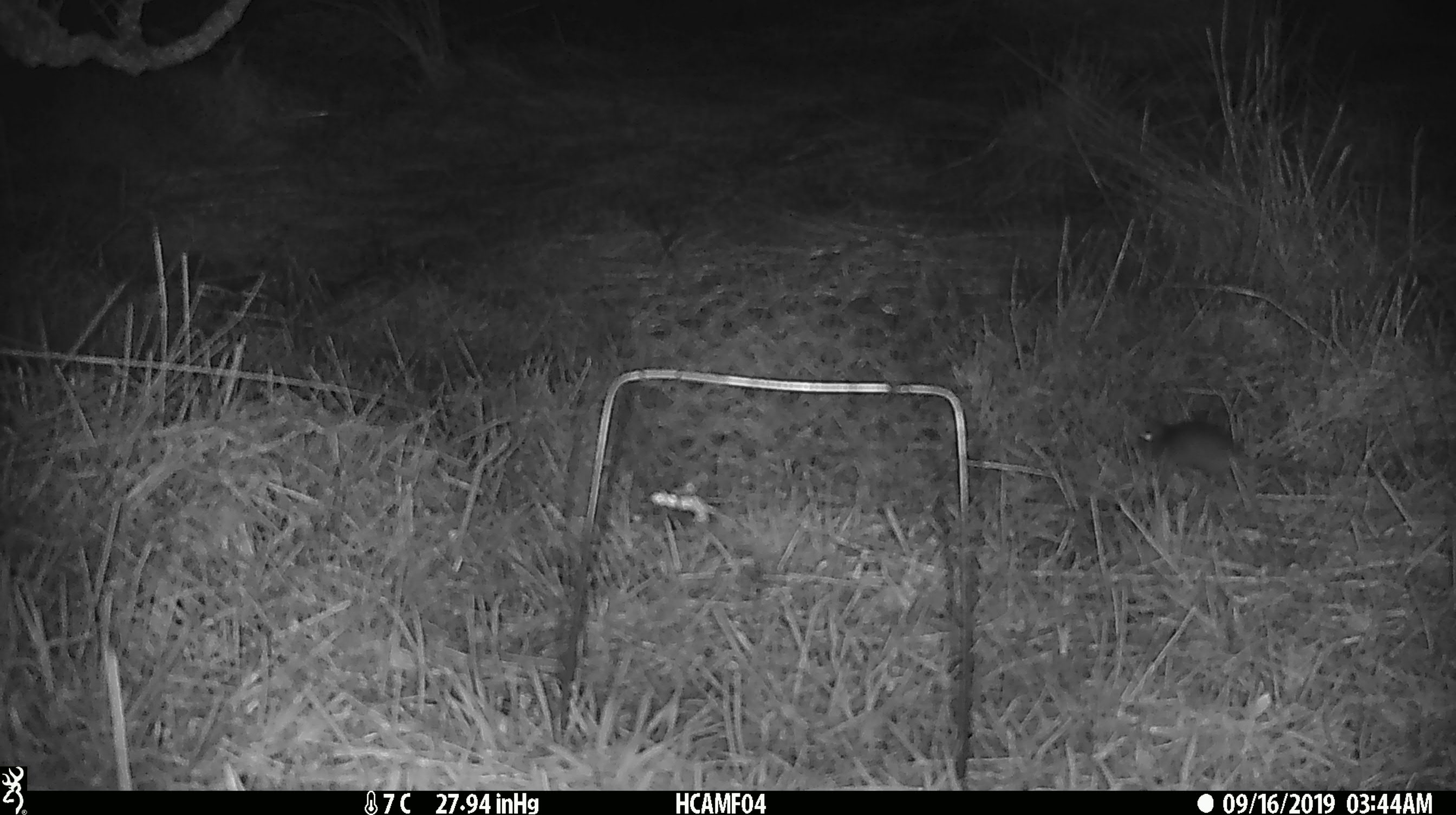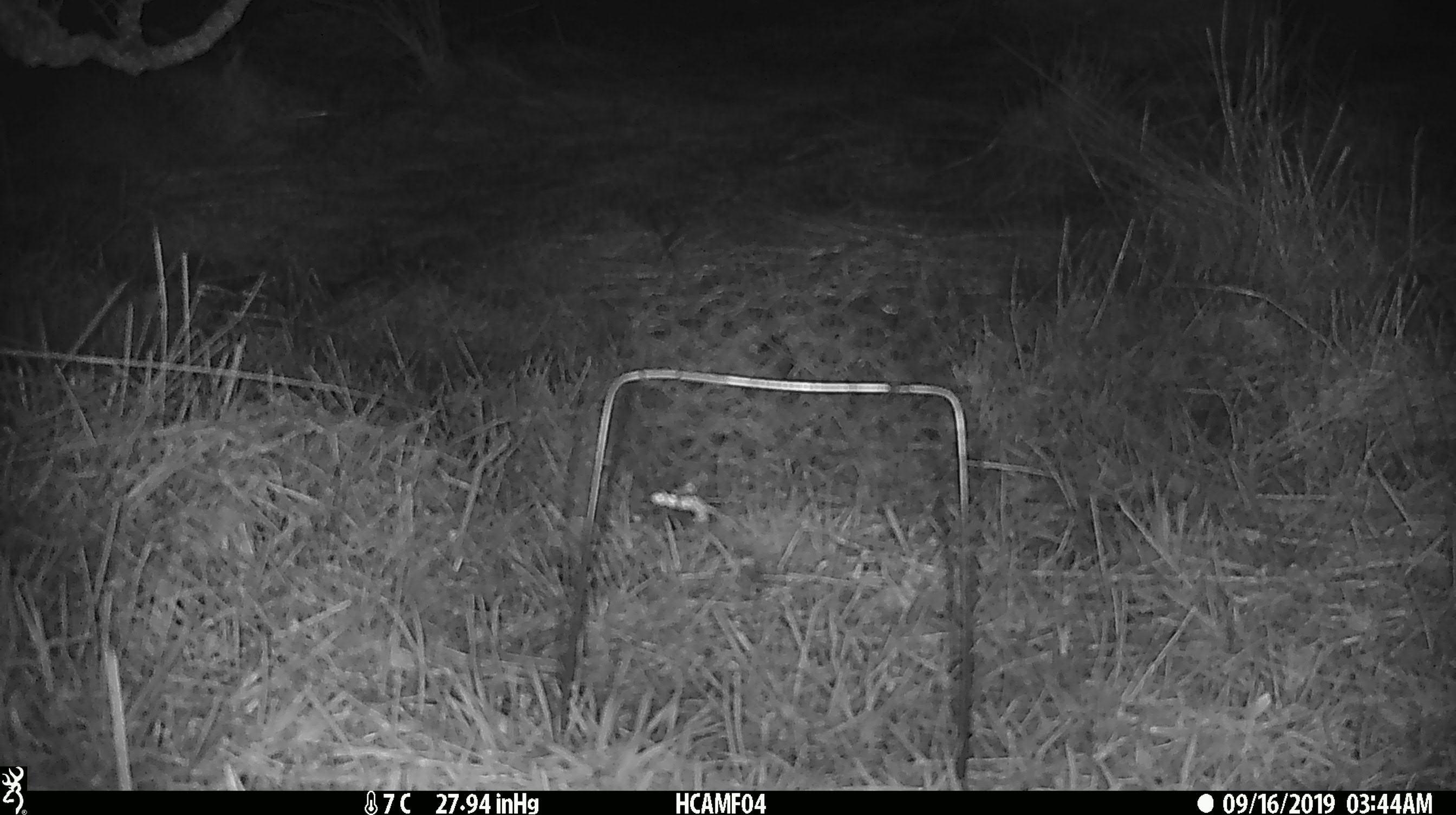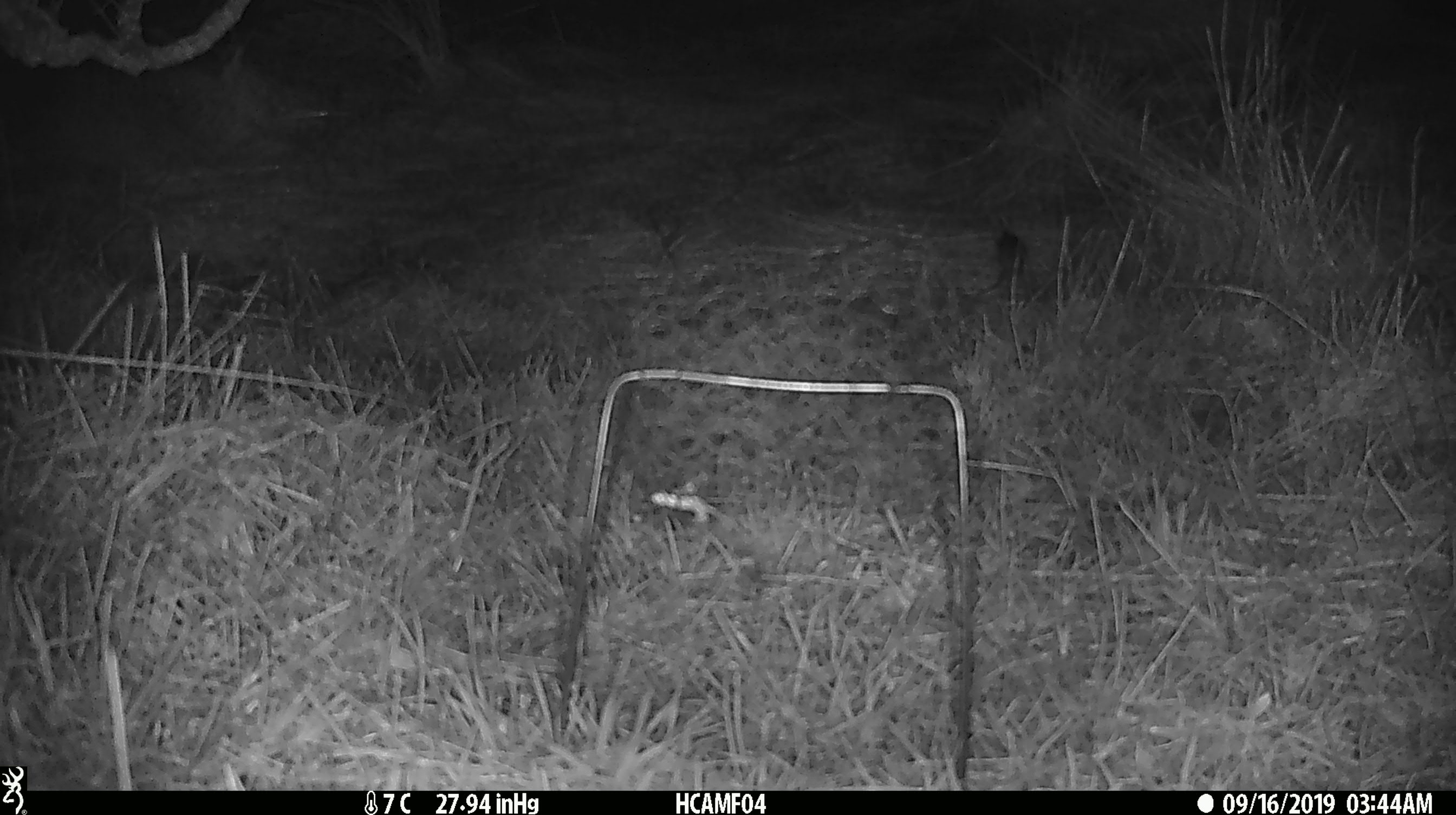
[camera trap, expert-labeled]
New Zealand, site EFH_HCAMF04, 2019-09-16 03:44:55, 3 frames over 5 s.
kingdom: Animalia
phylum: Chordata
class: Mammalia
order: Rodentia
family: Muridae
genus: Mus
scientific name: Mus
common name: mouse